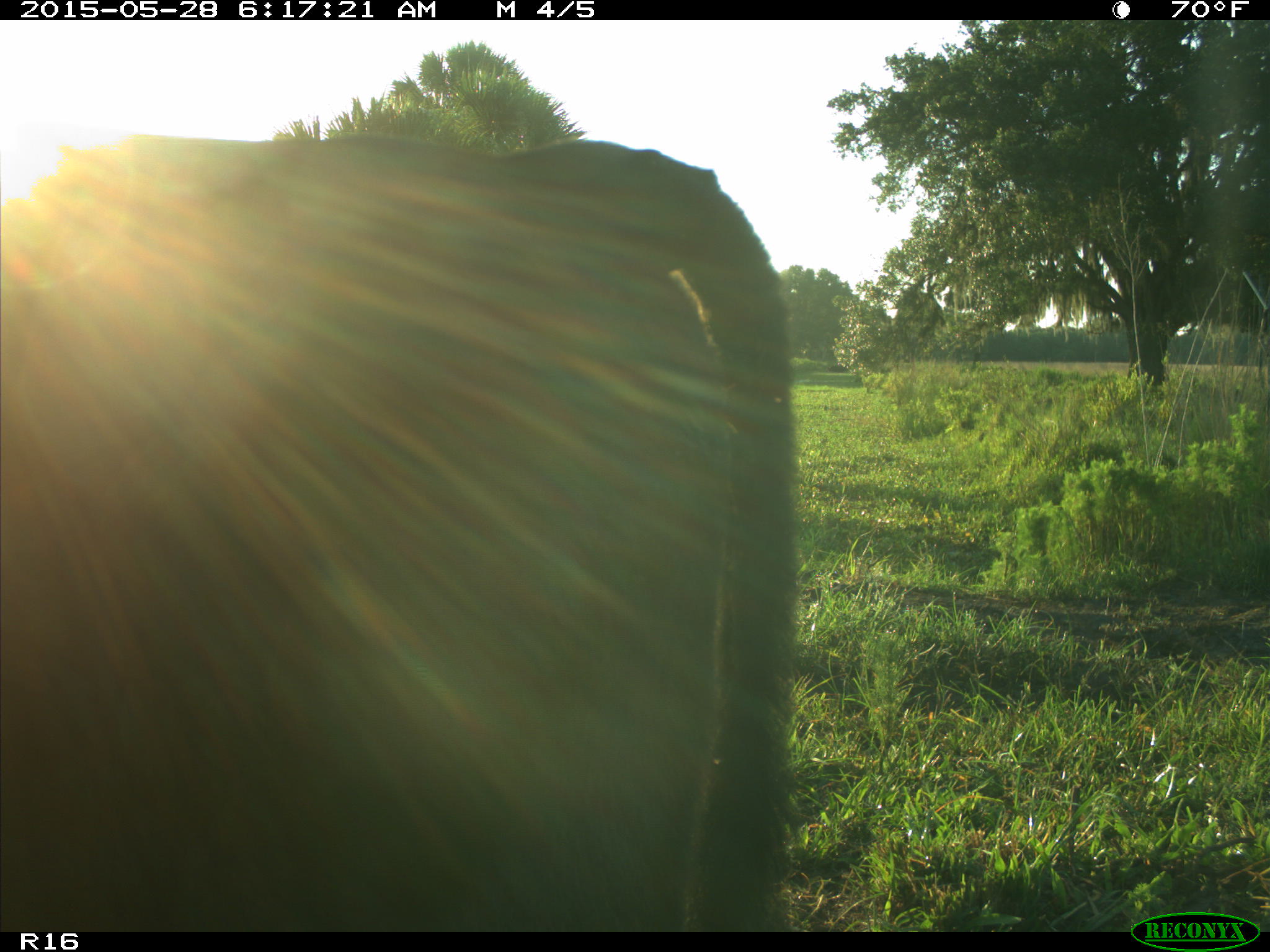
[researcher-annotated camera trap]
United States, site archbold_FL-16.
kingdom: Animalia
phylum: Chordata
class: Mammalia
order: Artiodactyla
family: Bovidae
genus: Bos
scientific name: Bos taurus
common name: domestic cow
Bos taurus (domestic cow).